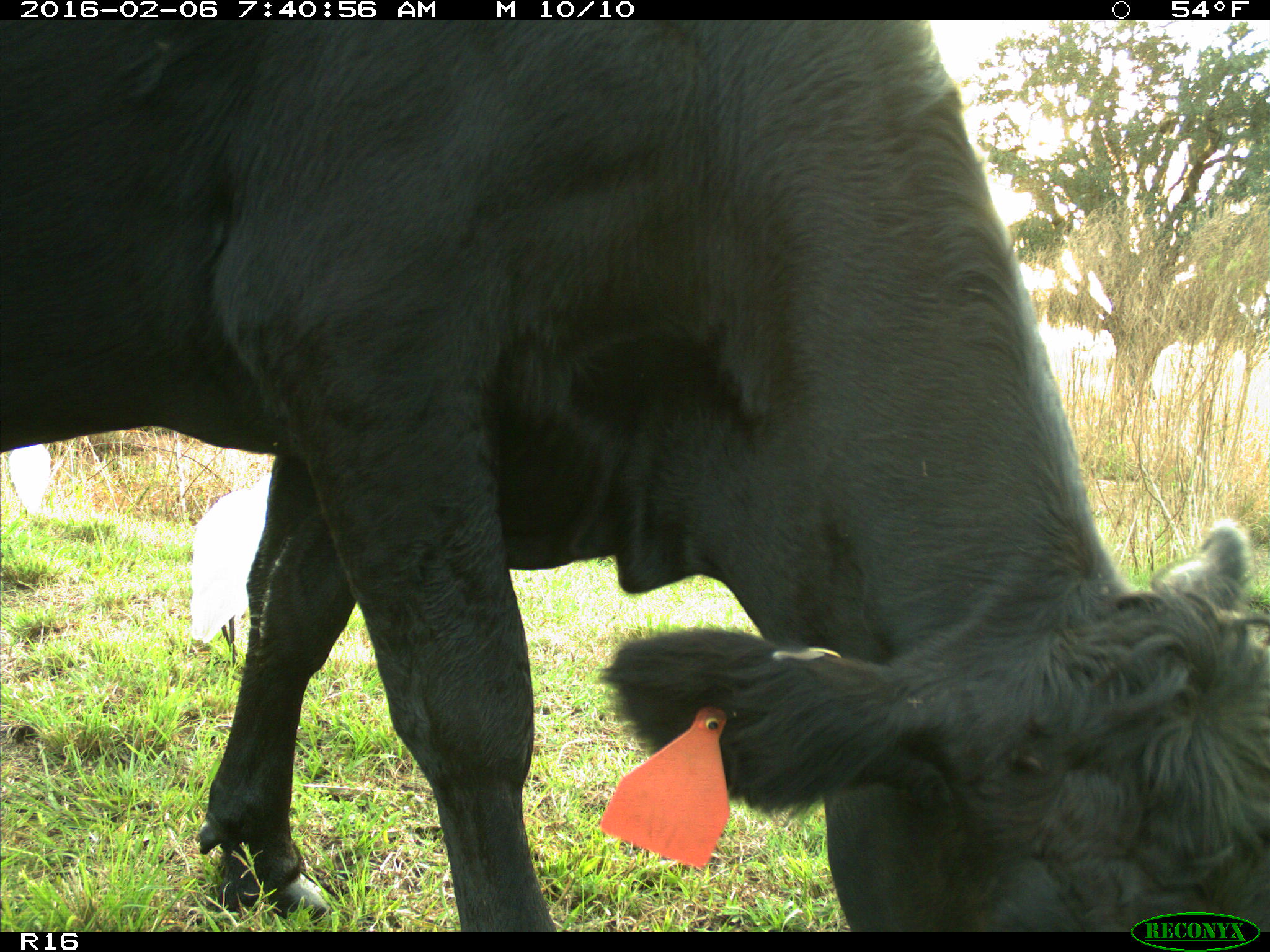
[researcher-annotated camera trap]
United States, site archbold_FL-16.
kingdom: Animalia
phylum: Chordata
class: Mammalia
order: Artiodactyla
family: Bovidae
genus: Bos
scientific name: Bos taurus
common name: domestic cow